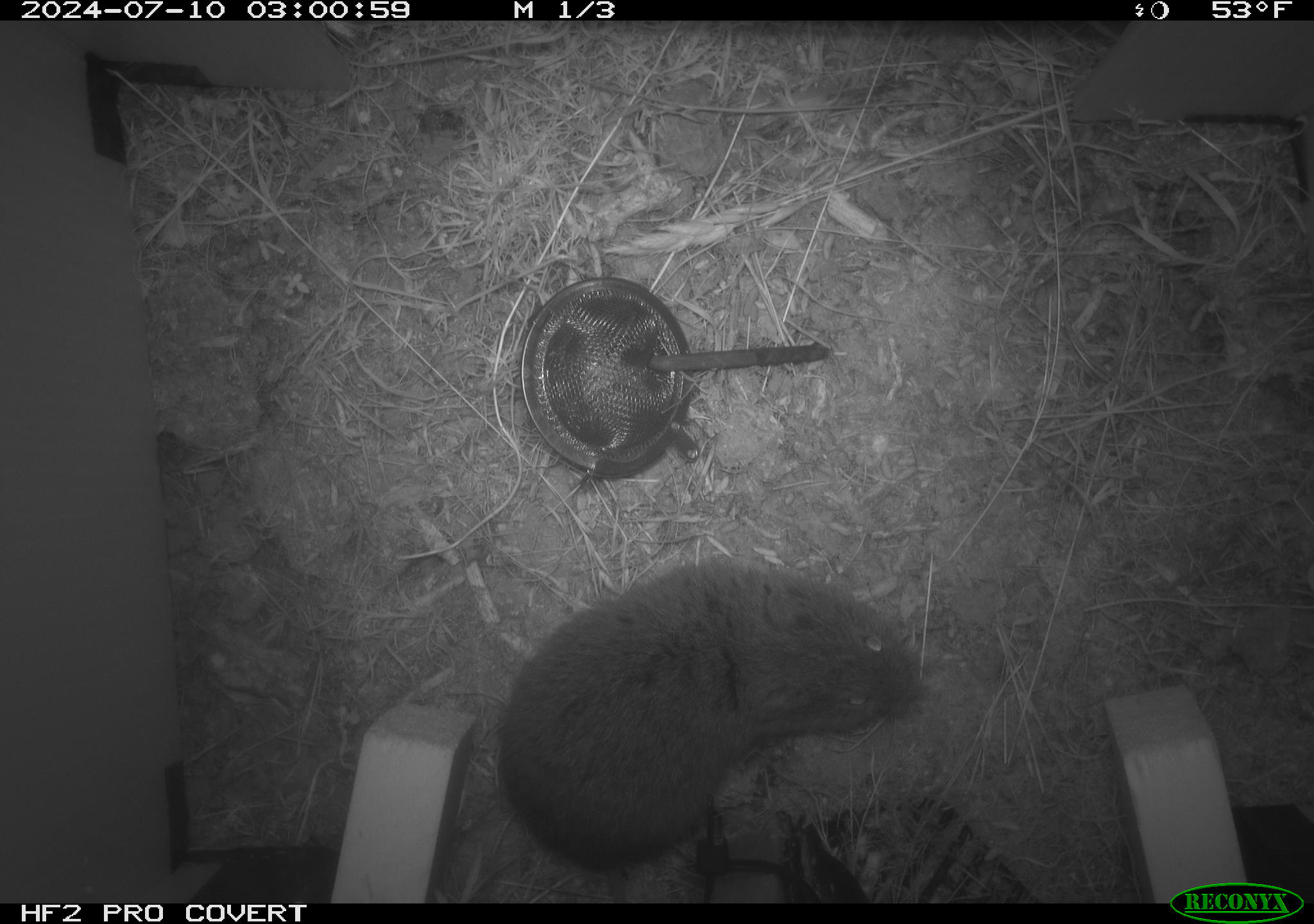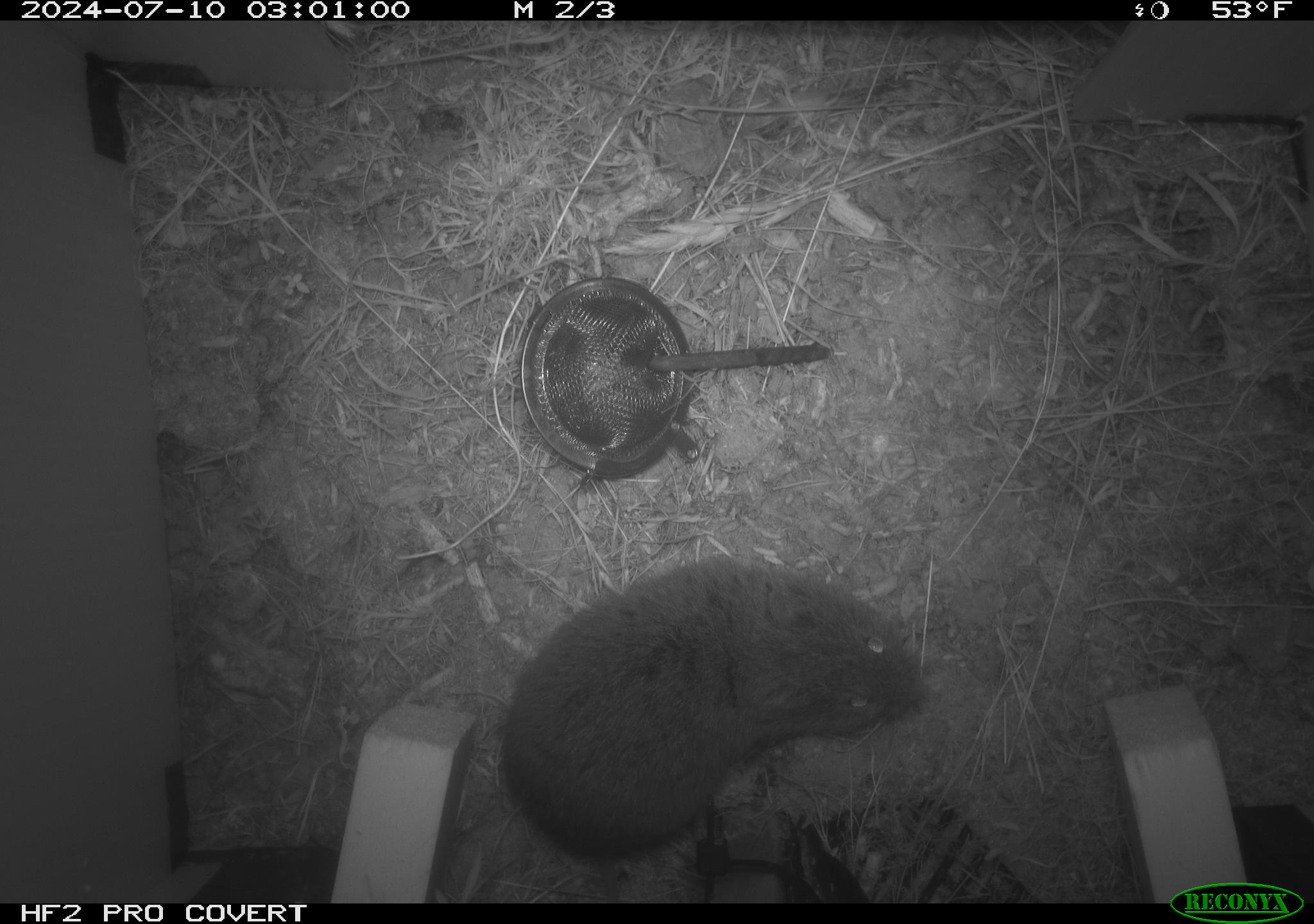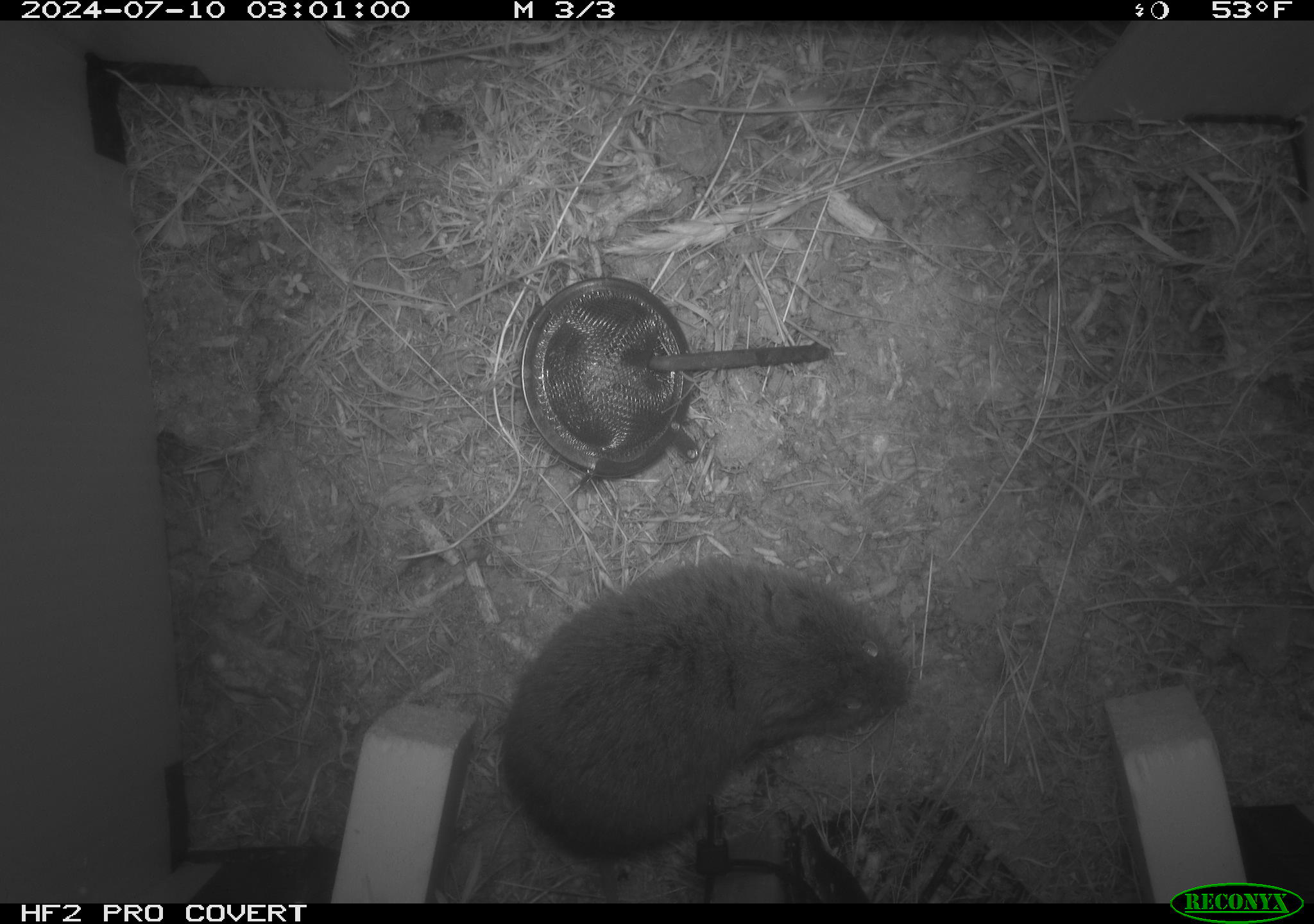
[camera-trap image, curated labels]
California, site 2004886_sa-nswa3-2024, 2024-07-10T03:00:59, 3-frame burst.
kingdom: Animalia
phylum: Chordata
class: Mammalia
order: Rodentia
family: Cricetidae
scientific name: Arvicolinae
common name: voles, lemmings, and muskrats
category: arvicolinae subfamily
Arvicolinae subfamily (voles, lemmings, and muskrats) (Arvicolinae).